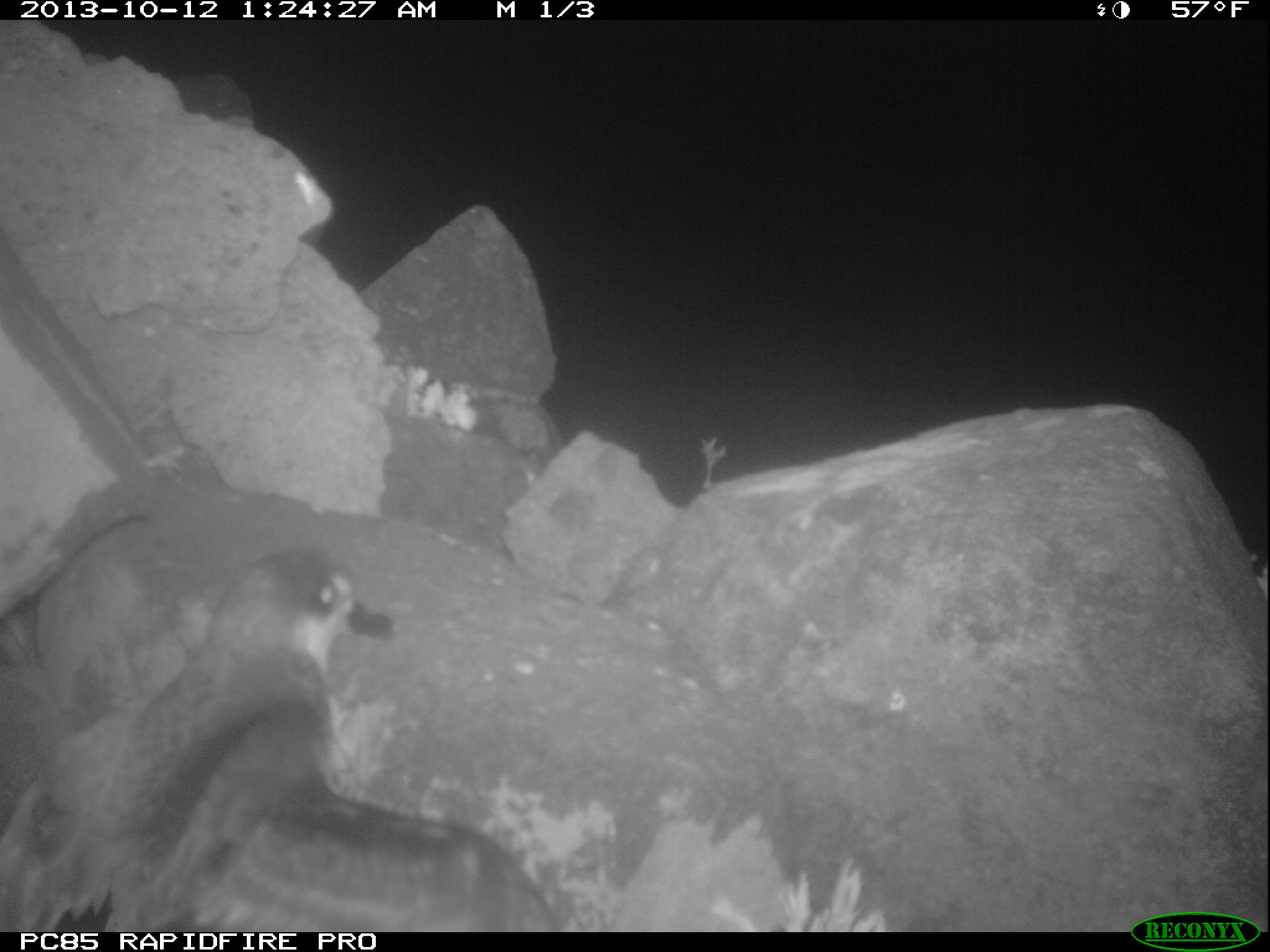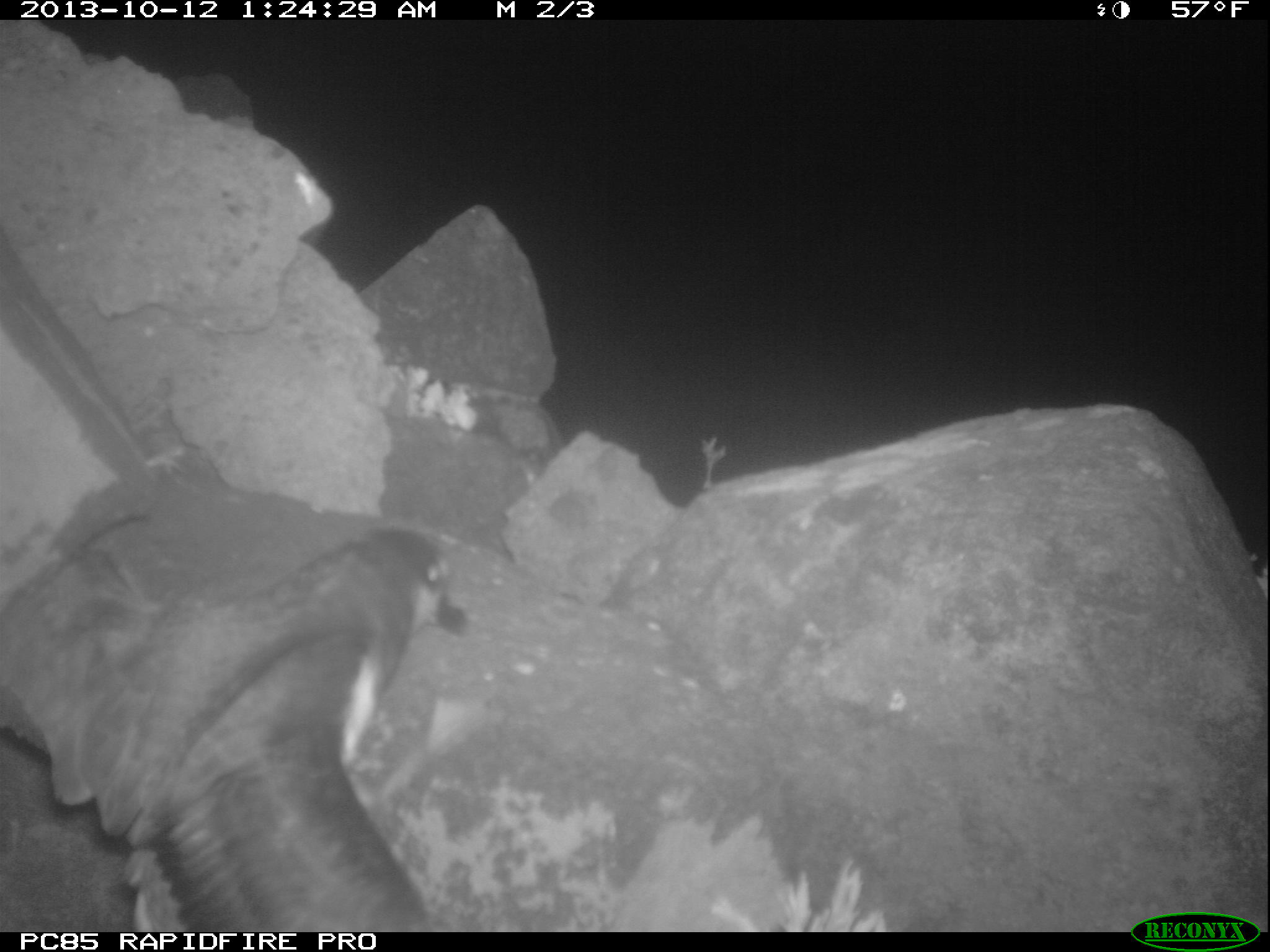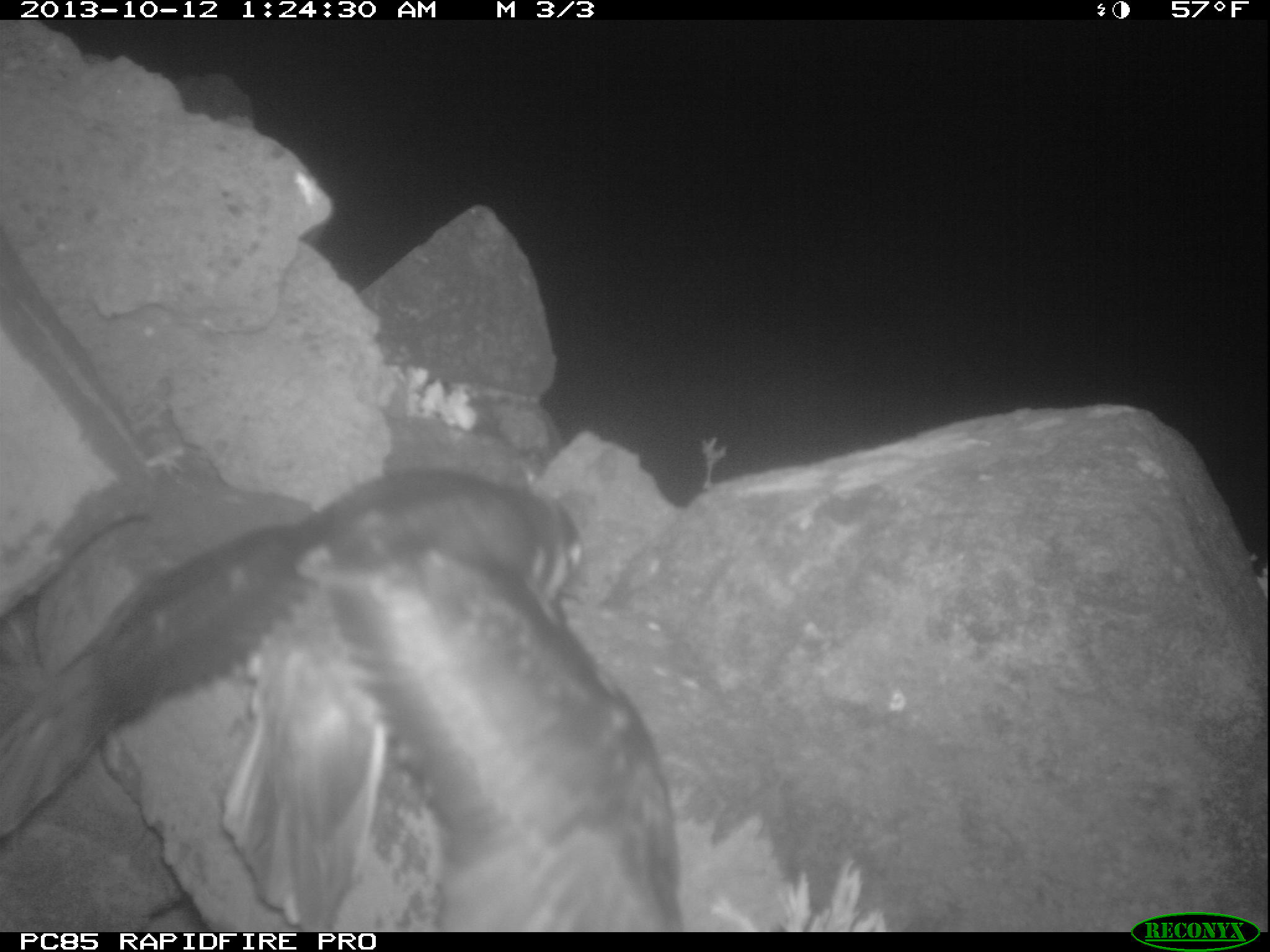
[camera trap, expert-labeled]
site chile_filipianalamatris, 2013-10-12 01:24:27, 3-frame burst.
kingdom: Animalia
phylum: Chordata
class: Aves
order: Procellariiformes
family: Procellariidae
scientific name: Procellariidae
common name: petrel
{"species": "petrel (Procellariidae)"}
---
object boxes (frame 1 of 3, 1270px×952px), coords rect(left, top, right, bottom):
petrel: rect(6, 537, 553, 932)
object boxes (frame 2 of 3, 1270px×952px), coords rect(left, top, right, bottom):
petrel: rect(0, 533, 479, 933)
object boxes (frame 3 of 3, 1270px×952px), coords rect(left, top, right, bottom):
petrel: rect(0, 452, 671, 930)